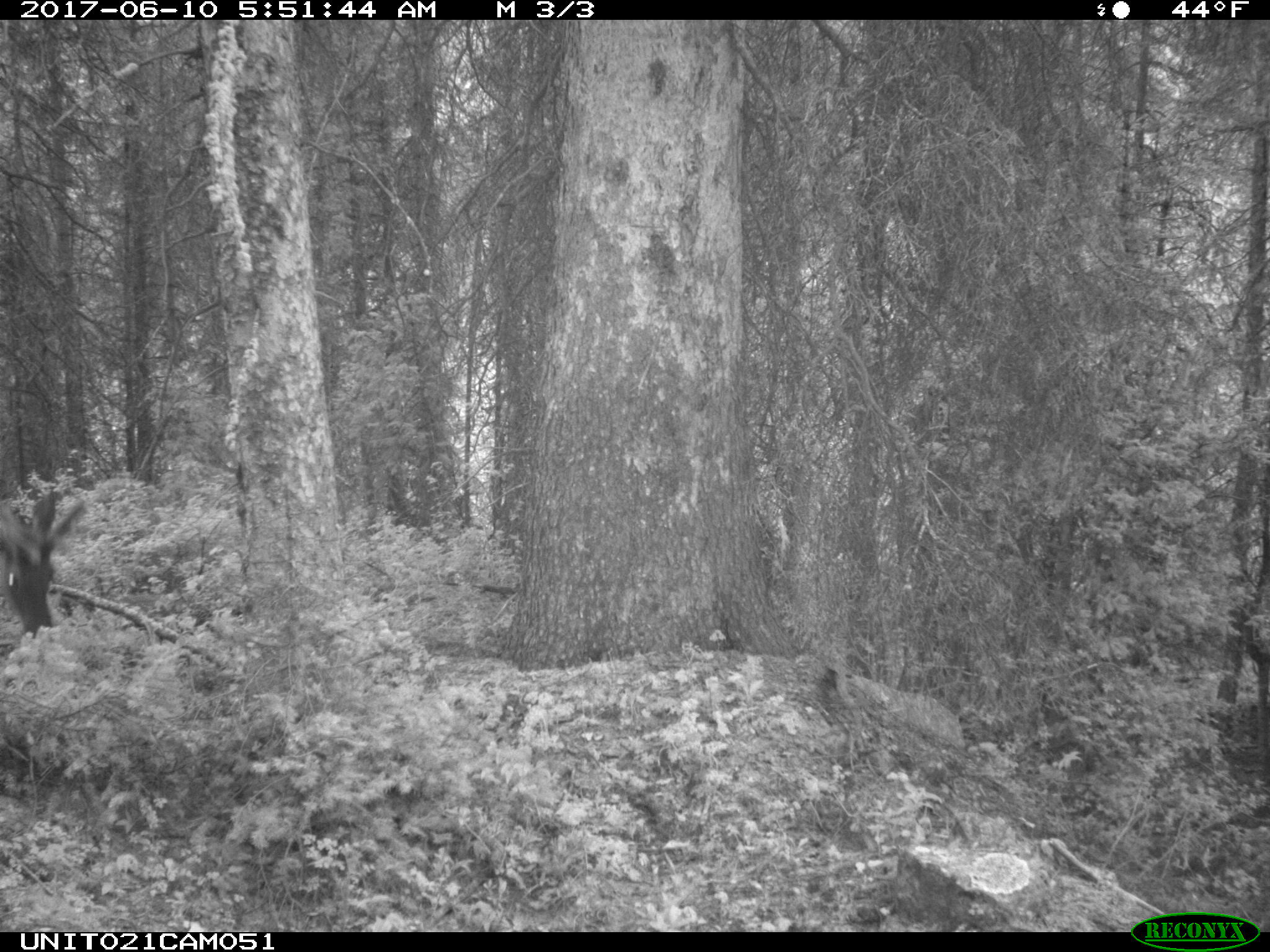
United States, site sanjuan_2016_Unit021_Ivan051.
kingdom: Animalia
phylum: Chordata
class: Mammalia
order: Artiodactyla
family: Cervidae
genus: Cervus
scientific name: Cervus elaphus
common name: red deer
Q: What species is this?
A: Cervus elaphus (red deer).